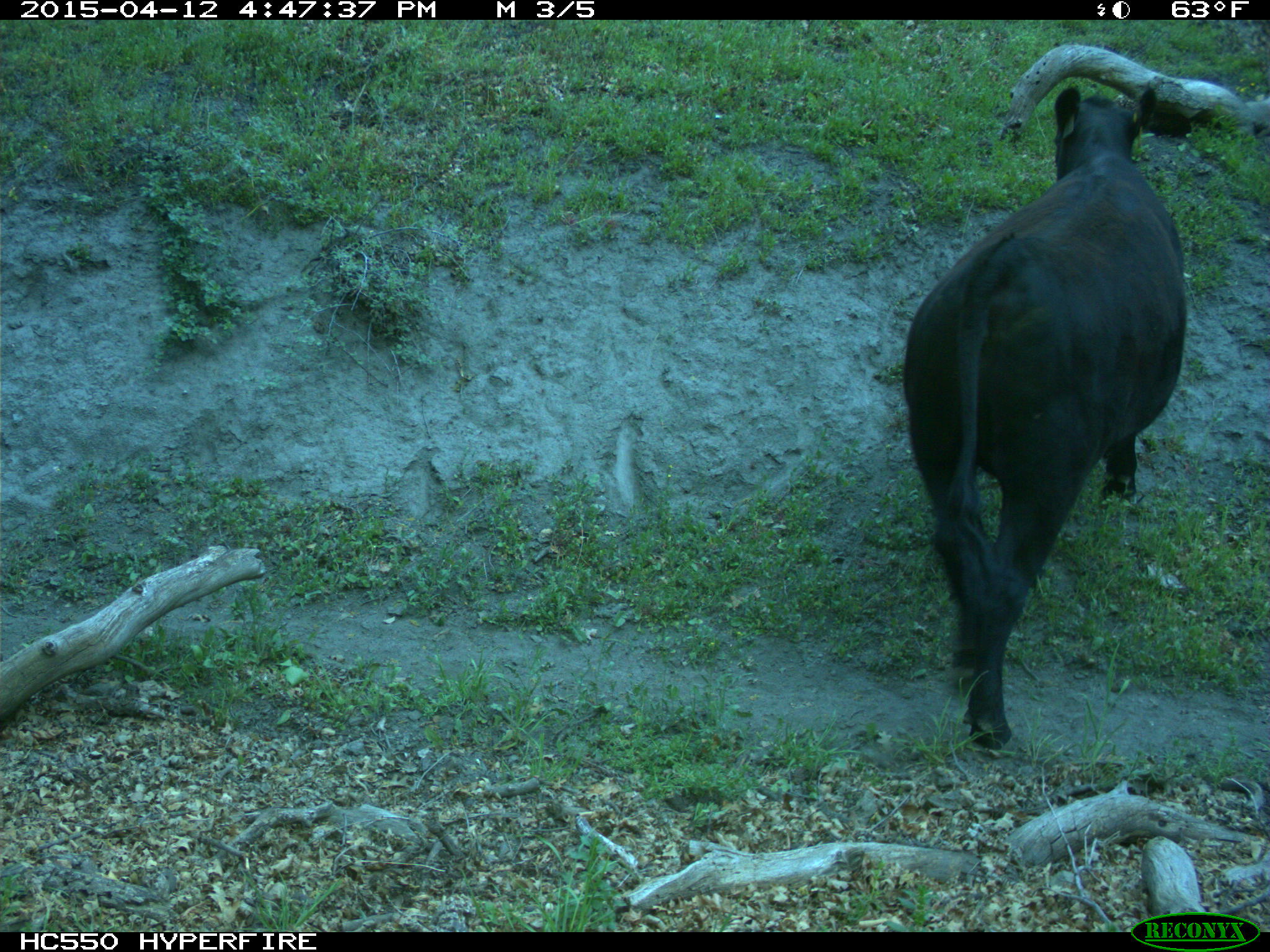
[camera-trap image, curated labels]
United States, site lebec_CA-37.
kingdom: Animalia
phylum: Chordata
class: Mammalia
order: Artiodactyla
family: Bovidae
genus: Bos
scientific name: Bos taurus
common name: domestic cow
Bos taurus (domestic cow).